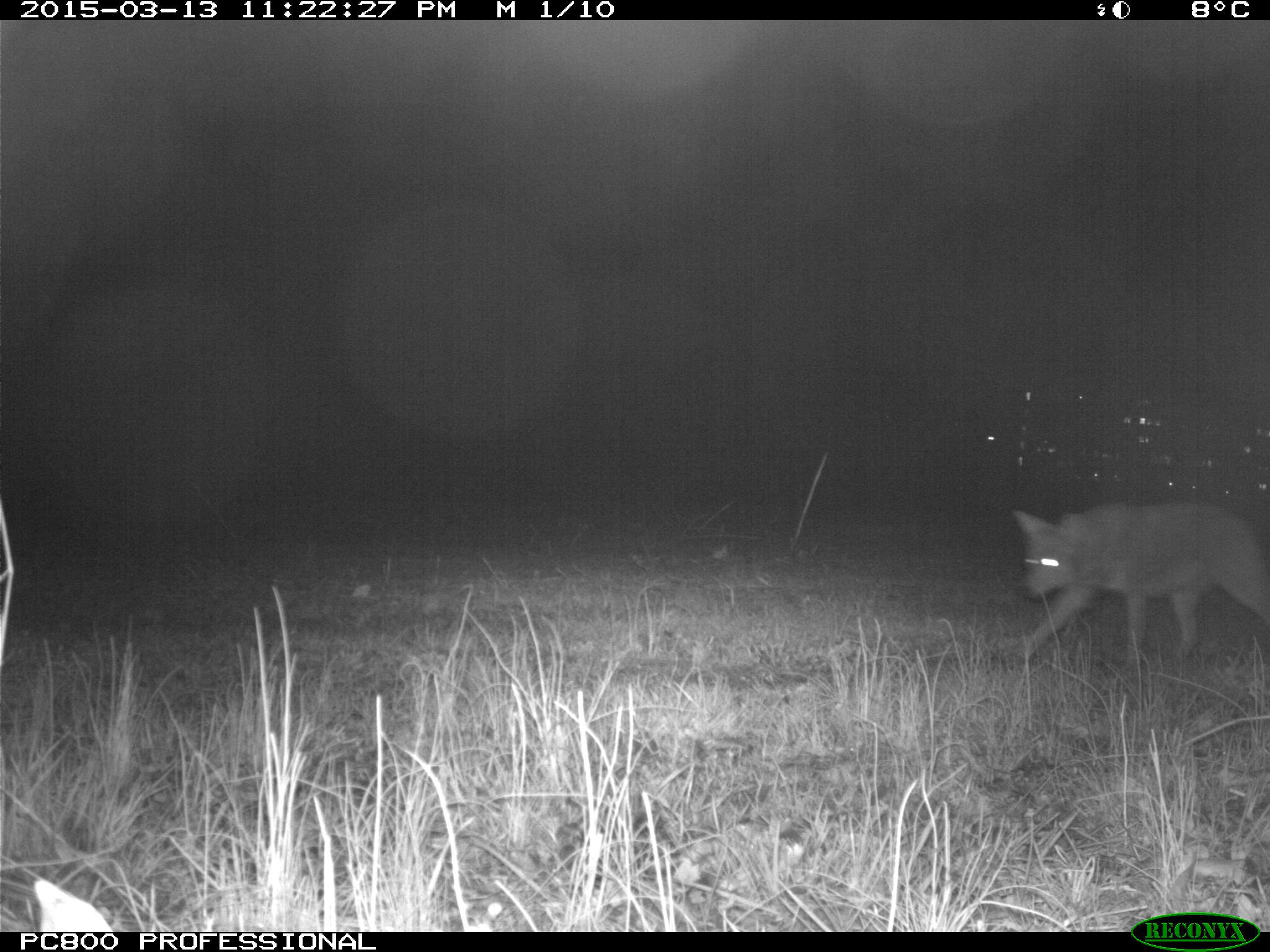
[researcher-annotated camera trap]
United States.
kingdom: Animalia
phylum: Chordata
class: Mammalia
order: Carnivora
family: Canidae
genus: Canis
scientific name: Canis latrans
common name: coyote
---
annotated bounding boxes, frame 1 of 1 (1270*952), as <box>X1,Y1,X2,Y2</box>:
Coyote: <box>1000,480,1260,690</box>